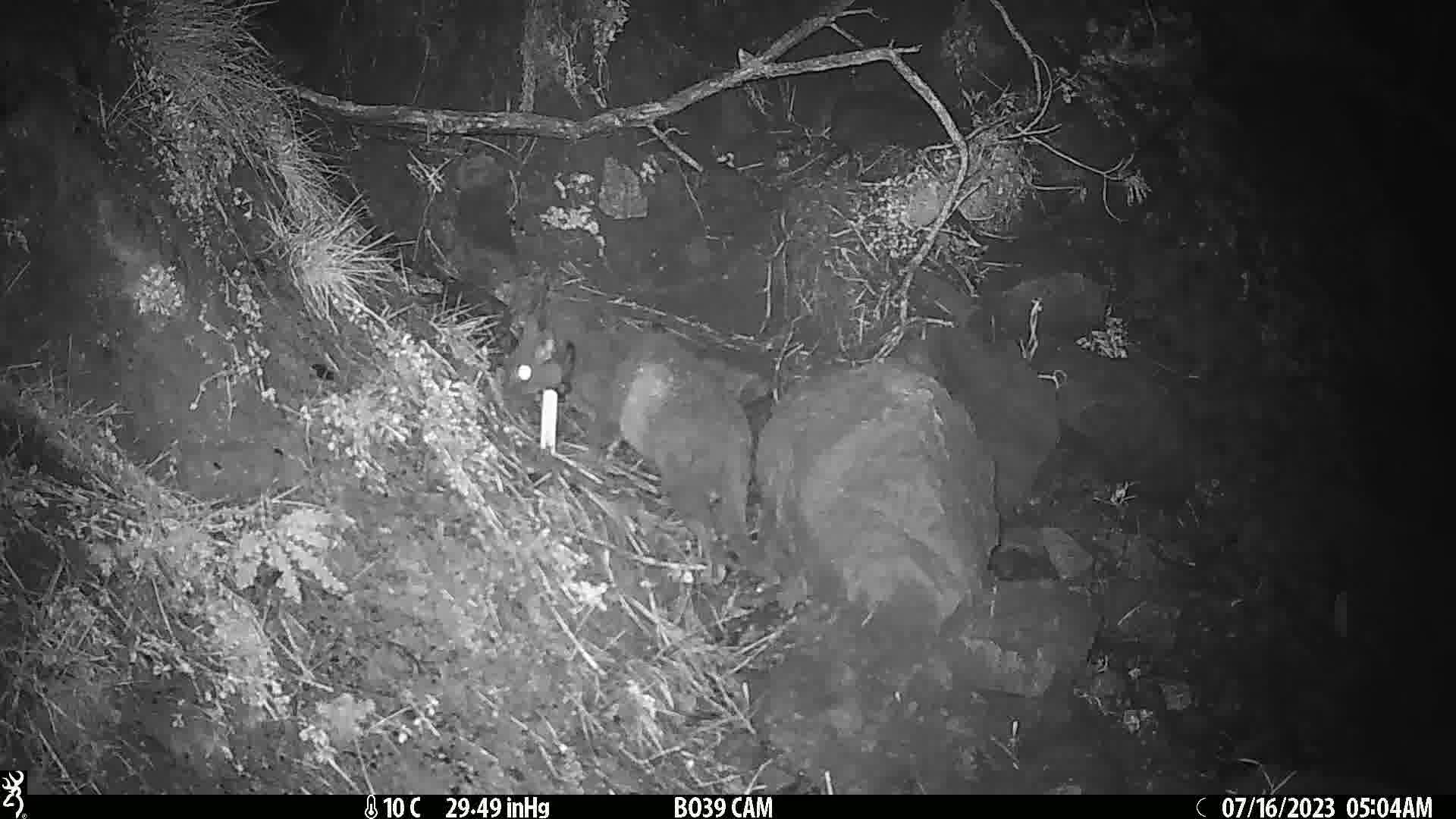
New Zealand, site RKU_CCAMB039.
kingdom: Animalia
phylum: Chordata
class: Mammalia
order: Carnivora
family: Felidae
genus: Felis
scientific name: Felis catus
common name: domestic cat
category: cat